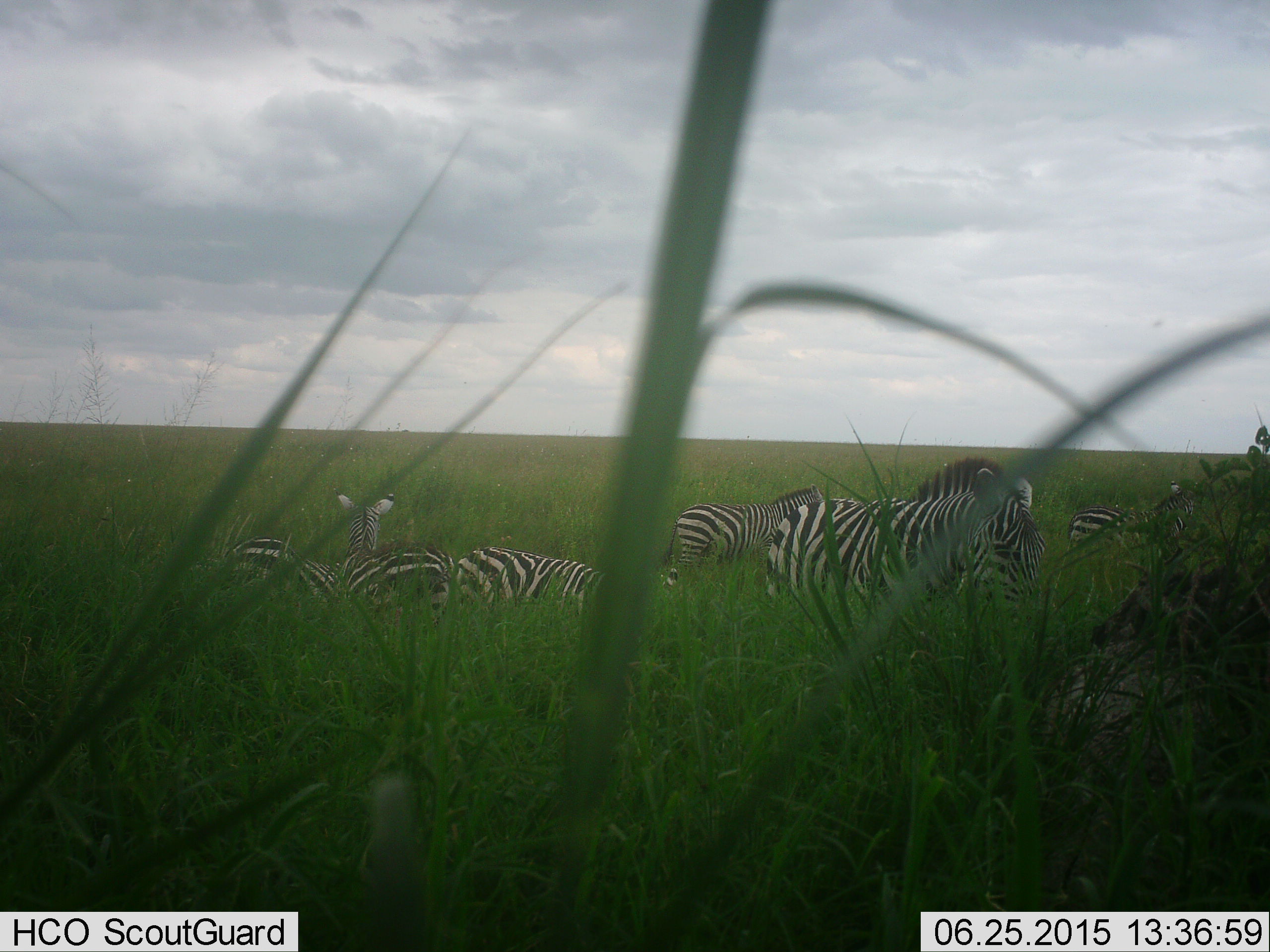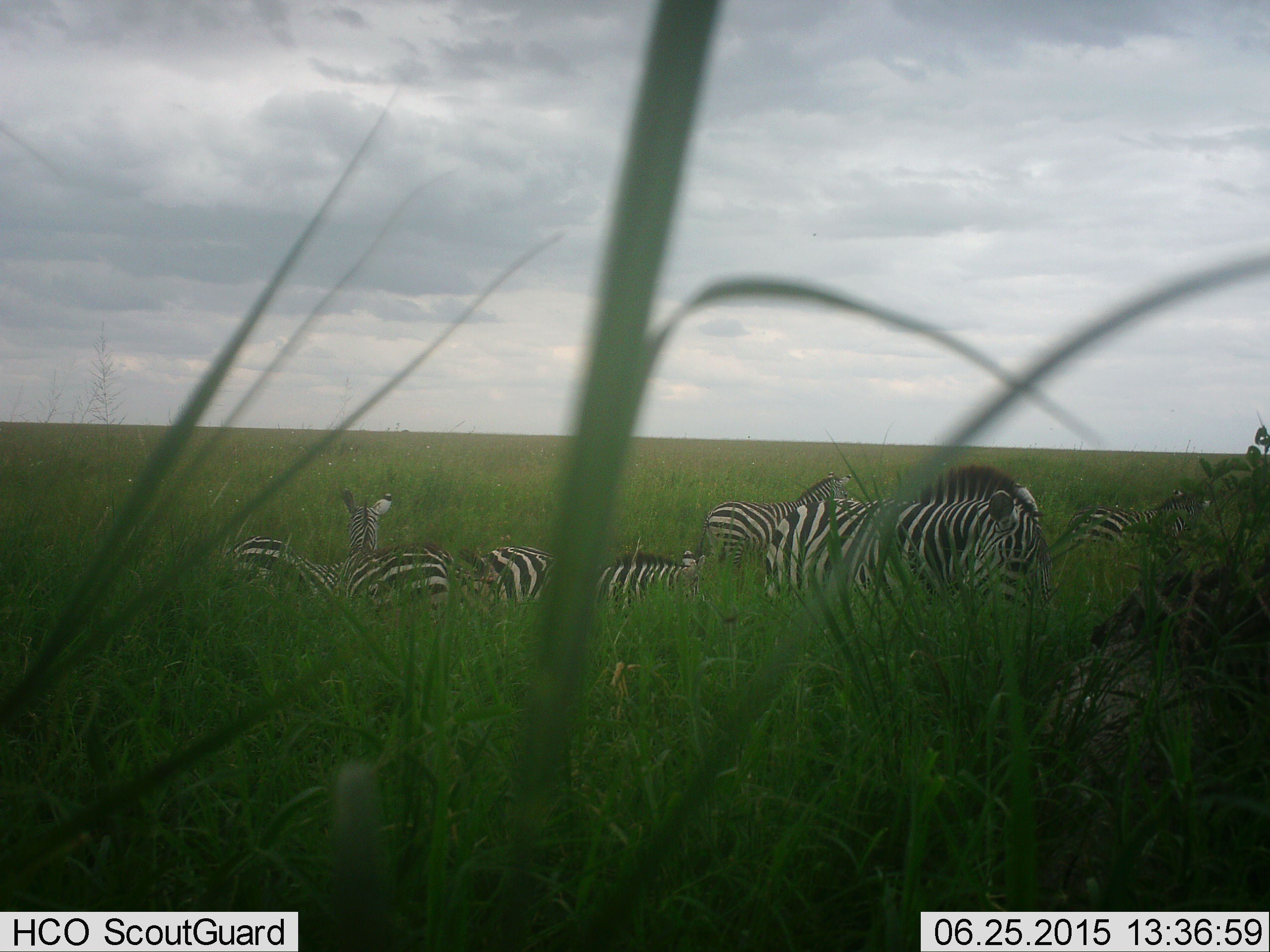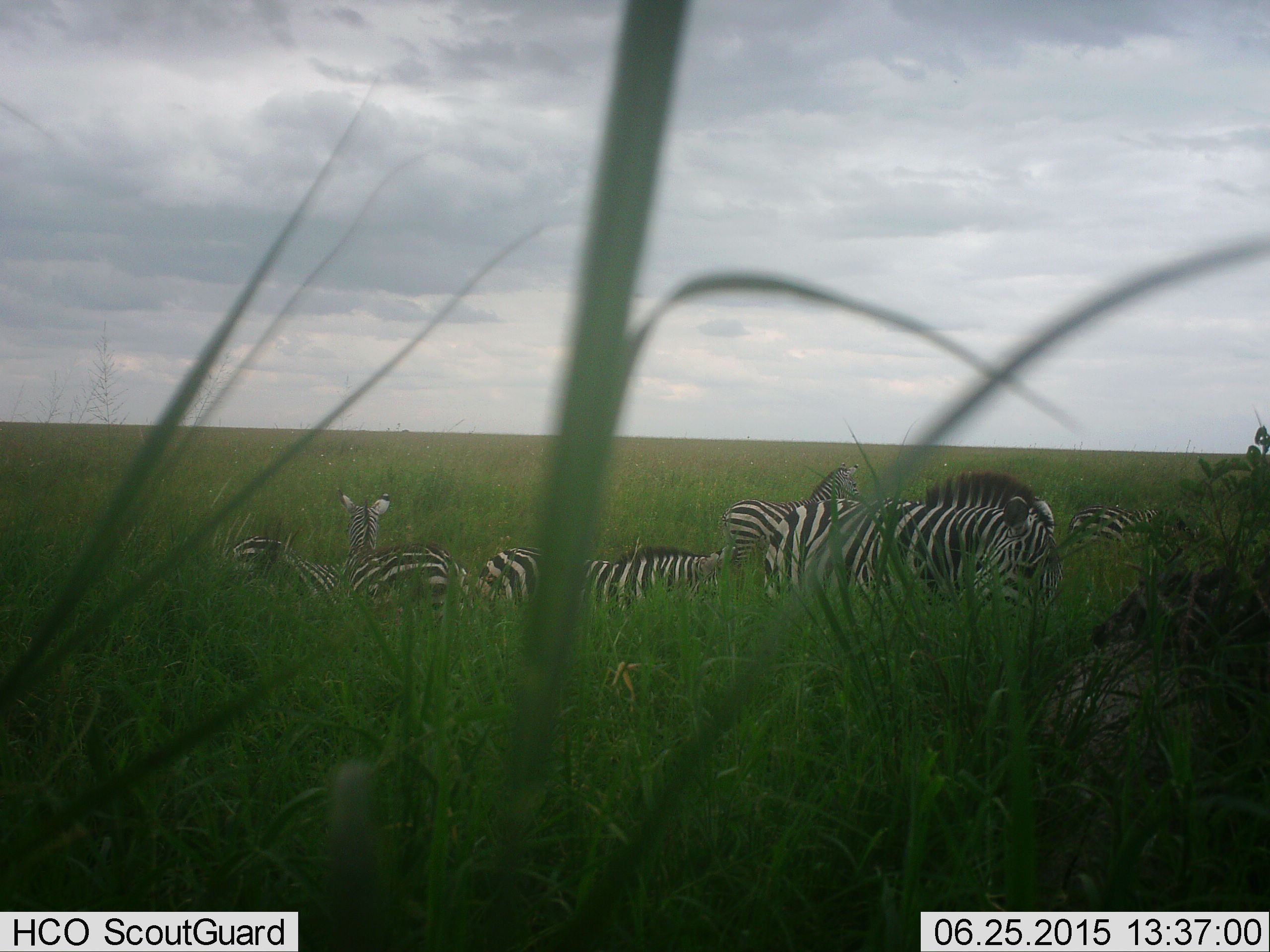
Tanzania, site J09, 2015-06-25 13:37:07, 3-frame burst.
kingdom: Animalia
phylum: Chordata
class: Mammalia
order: Perissodactyla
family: Equidae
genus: Equus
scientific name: Equus quagga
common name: plains zebra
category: zebra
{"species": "zebra (plains zebra) (Equus quagga)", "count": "7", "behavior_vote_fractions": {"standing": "90%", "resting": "40%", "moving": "20%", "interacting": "0%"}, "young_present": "10%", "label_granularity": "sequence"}